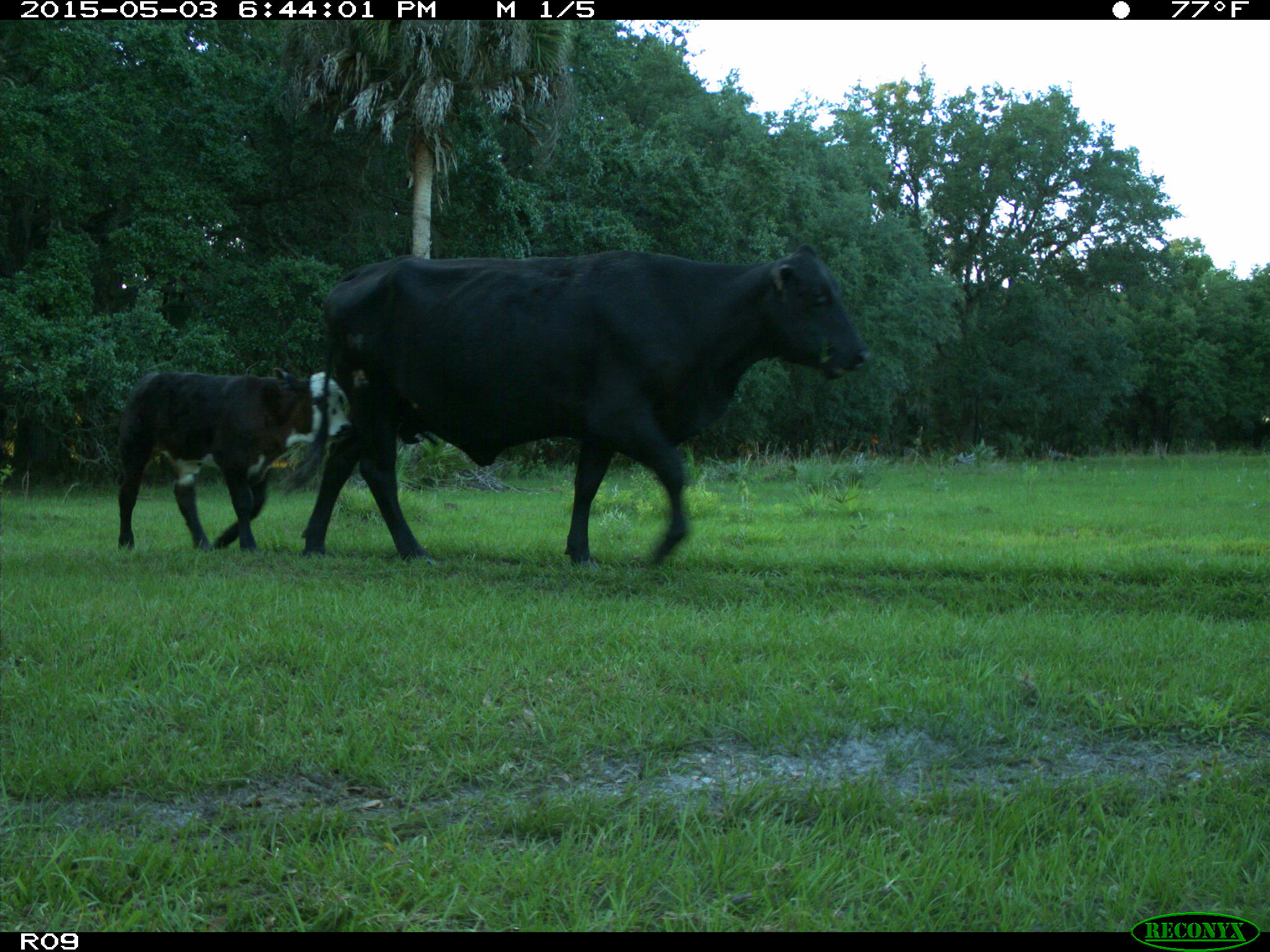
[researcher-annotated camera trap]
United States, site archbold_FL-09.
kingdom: Animalia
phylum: Chordata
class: Mammalia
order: Artiodactyla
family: Bovidae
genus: Bos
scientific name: Bos taurus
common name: domestic cow